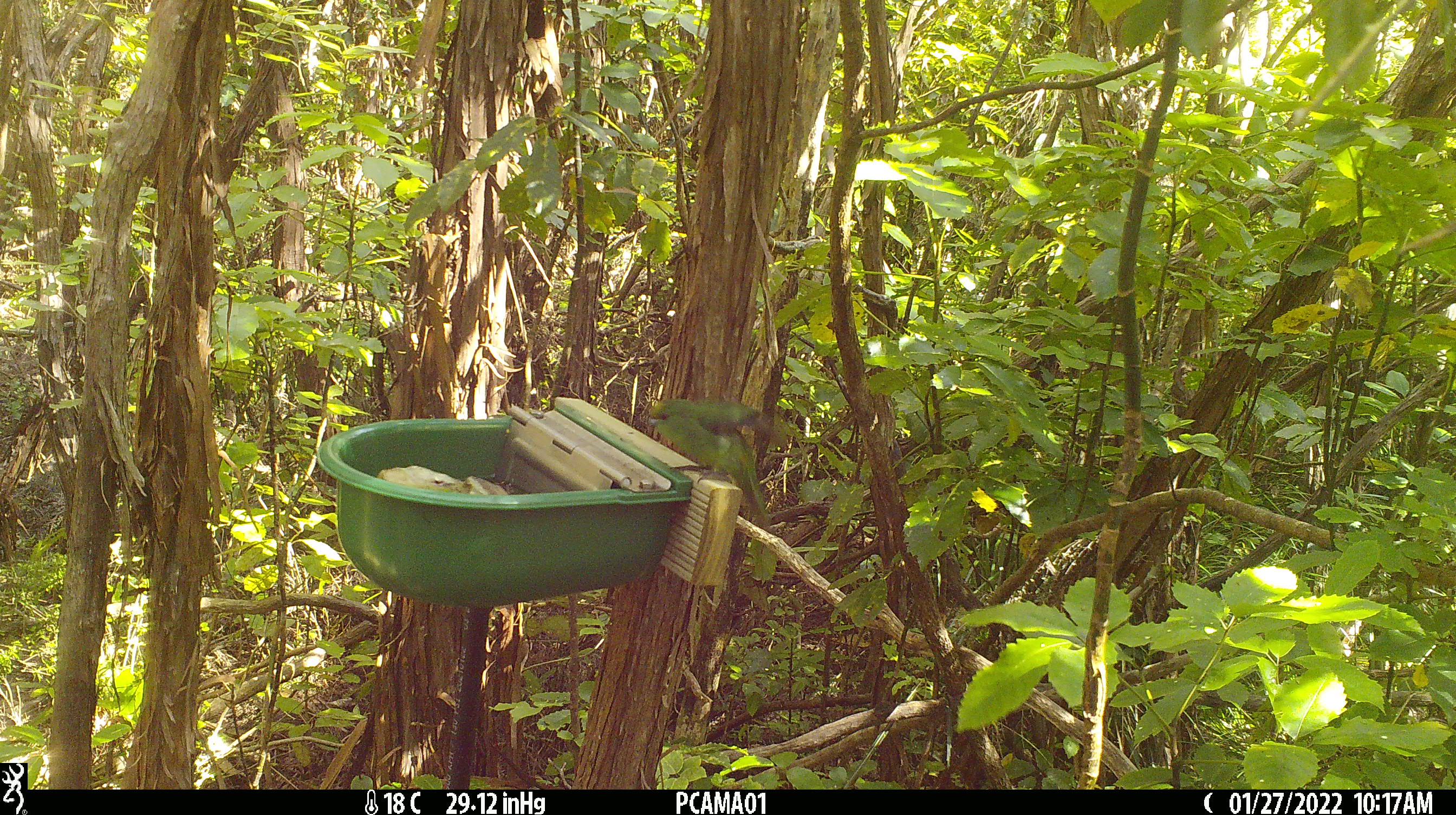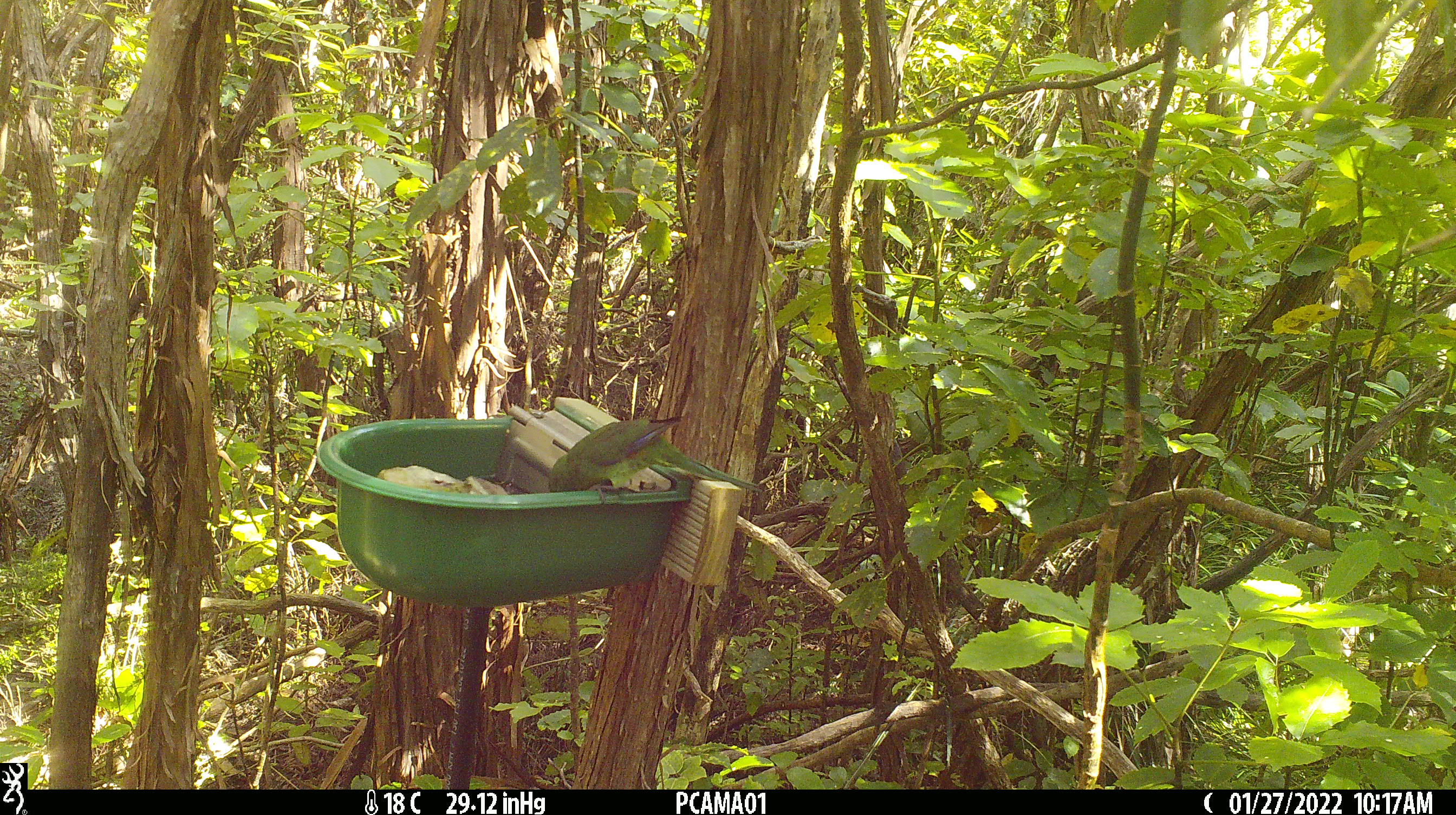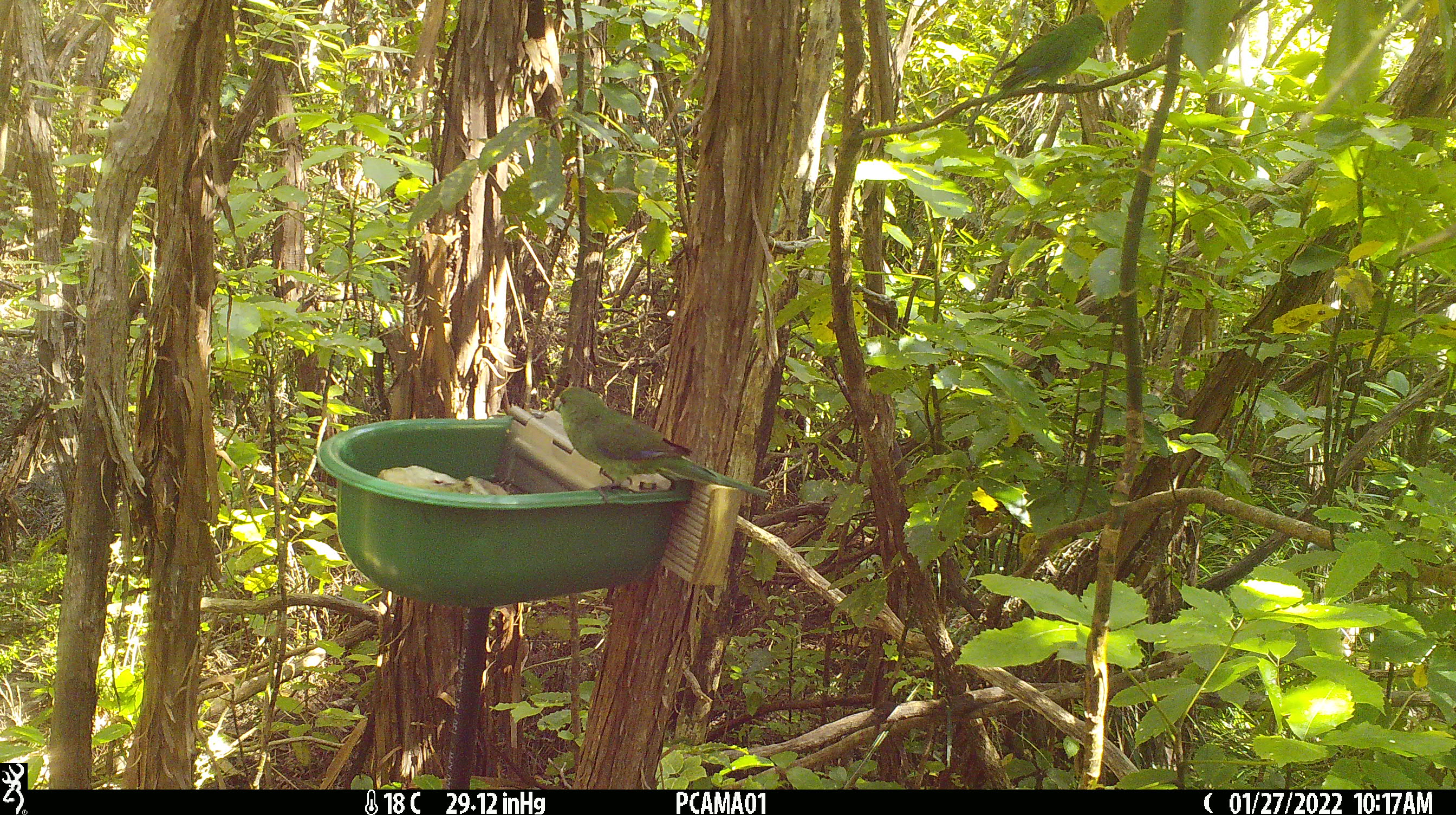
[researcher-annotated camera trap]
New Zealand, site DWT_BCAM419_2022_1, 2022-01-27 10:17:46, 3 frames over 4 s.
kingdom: Animalia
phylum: Chordata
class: Aves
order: Psittaciformes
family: Psittaculidae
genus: Cyanoramphus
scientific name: Cyanoramphus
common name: parakeet